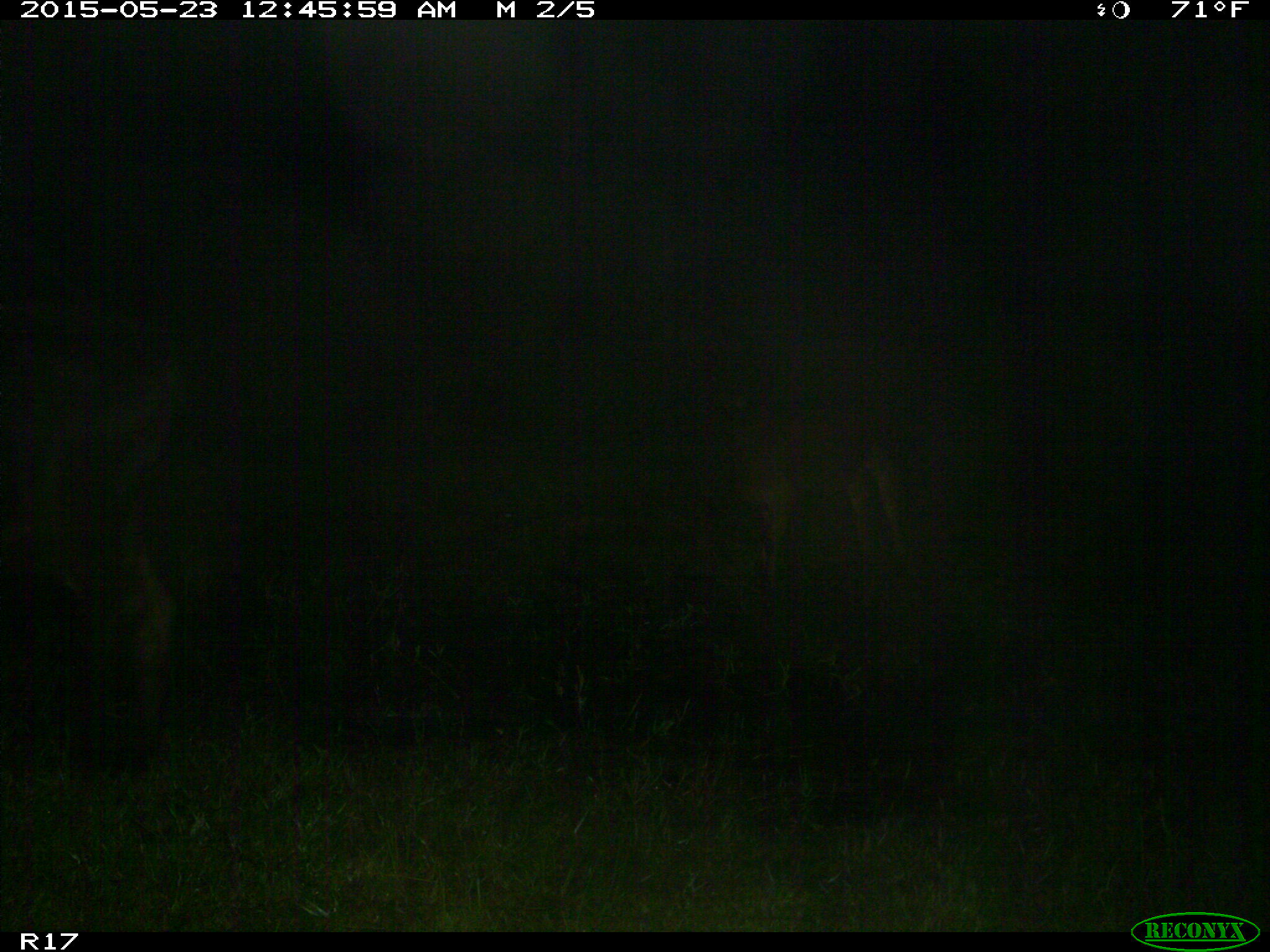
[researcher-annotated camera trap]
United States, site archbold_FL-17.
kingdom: Animalia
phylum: Chordata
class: Mammalia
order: Artiodactyla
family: Bovidae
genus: Bos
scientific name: Bos taurus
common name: domestic cow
Bos taurus (domestic cow).